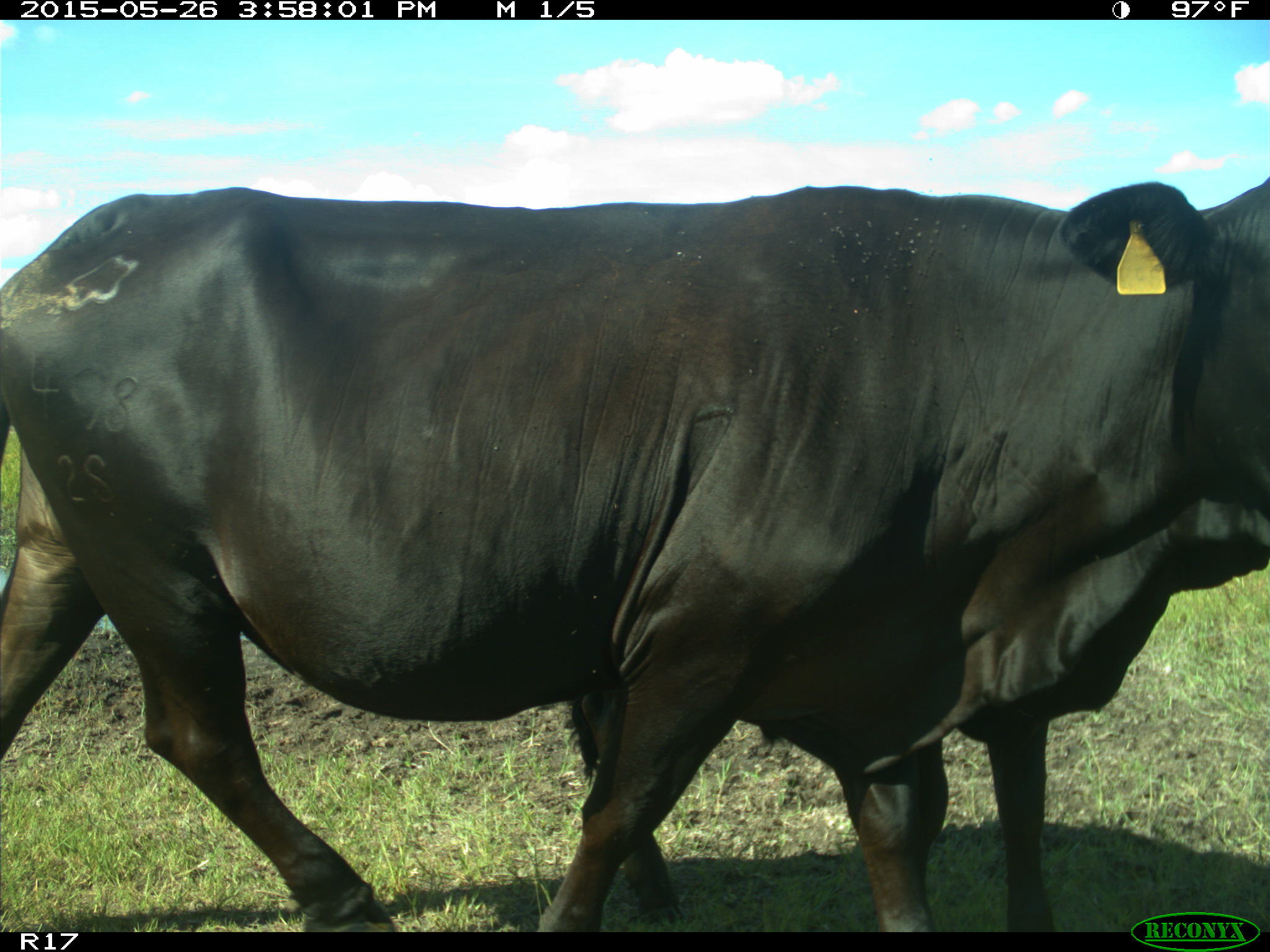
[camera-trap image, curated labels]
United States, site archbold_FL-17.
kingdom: Animalia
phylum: Chordata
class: Mammalia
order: Artiodactyla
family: Bovidae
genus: Bos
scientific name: Bos taurus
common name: domestic cow